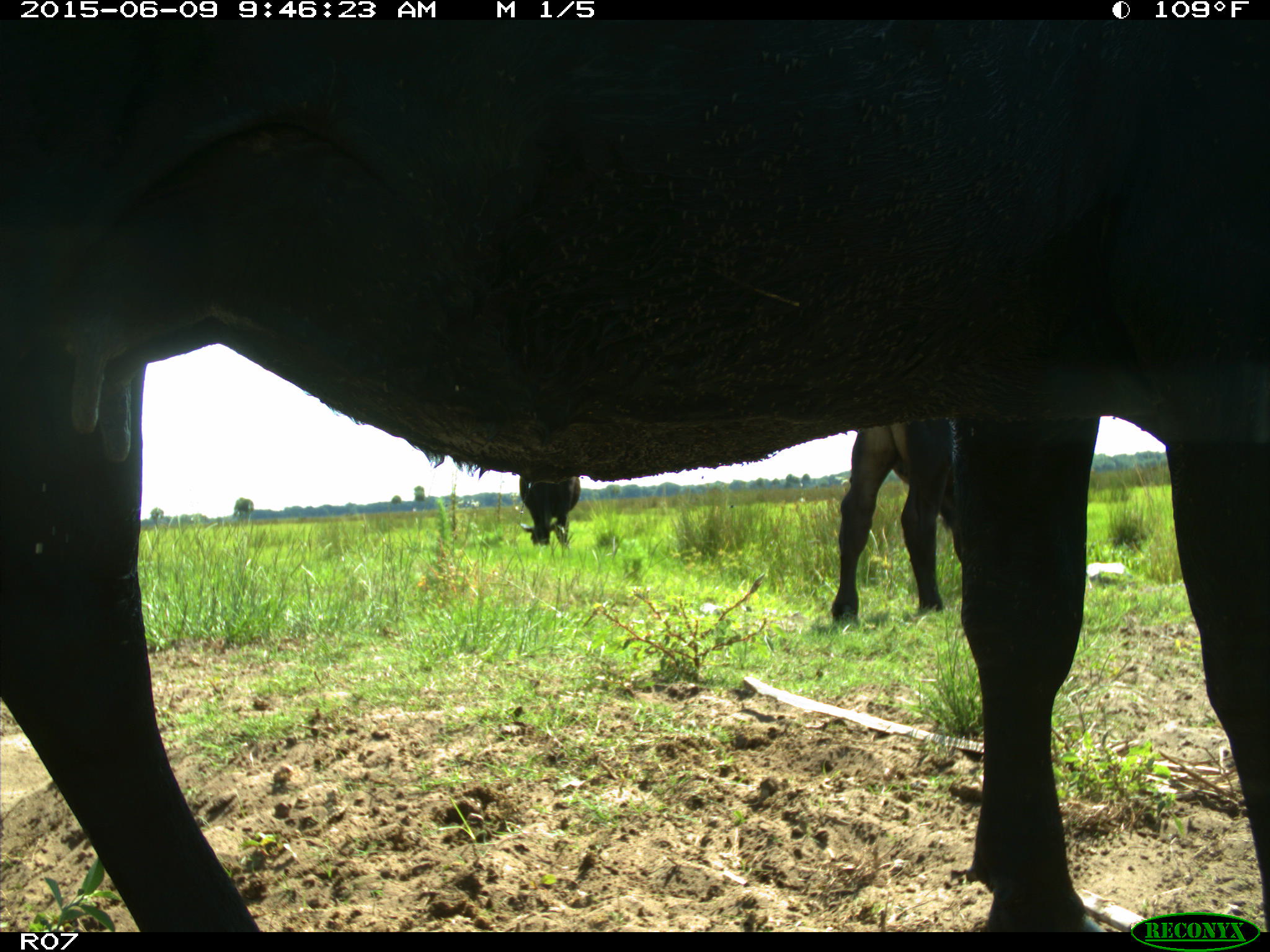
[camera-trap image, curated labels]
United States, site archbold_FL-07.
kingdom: Animalia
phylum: Chordata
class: Mammalia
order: Artiodactyla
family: Bovidae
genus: Bos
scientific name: Bos taurus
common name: domestic cow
Bos taurus (domestic cow).